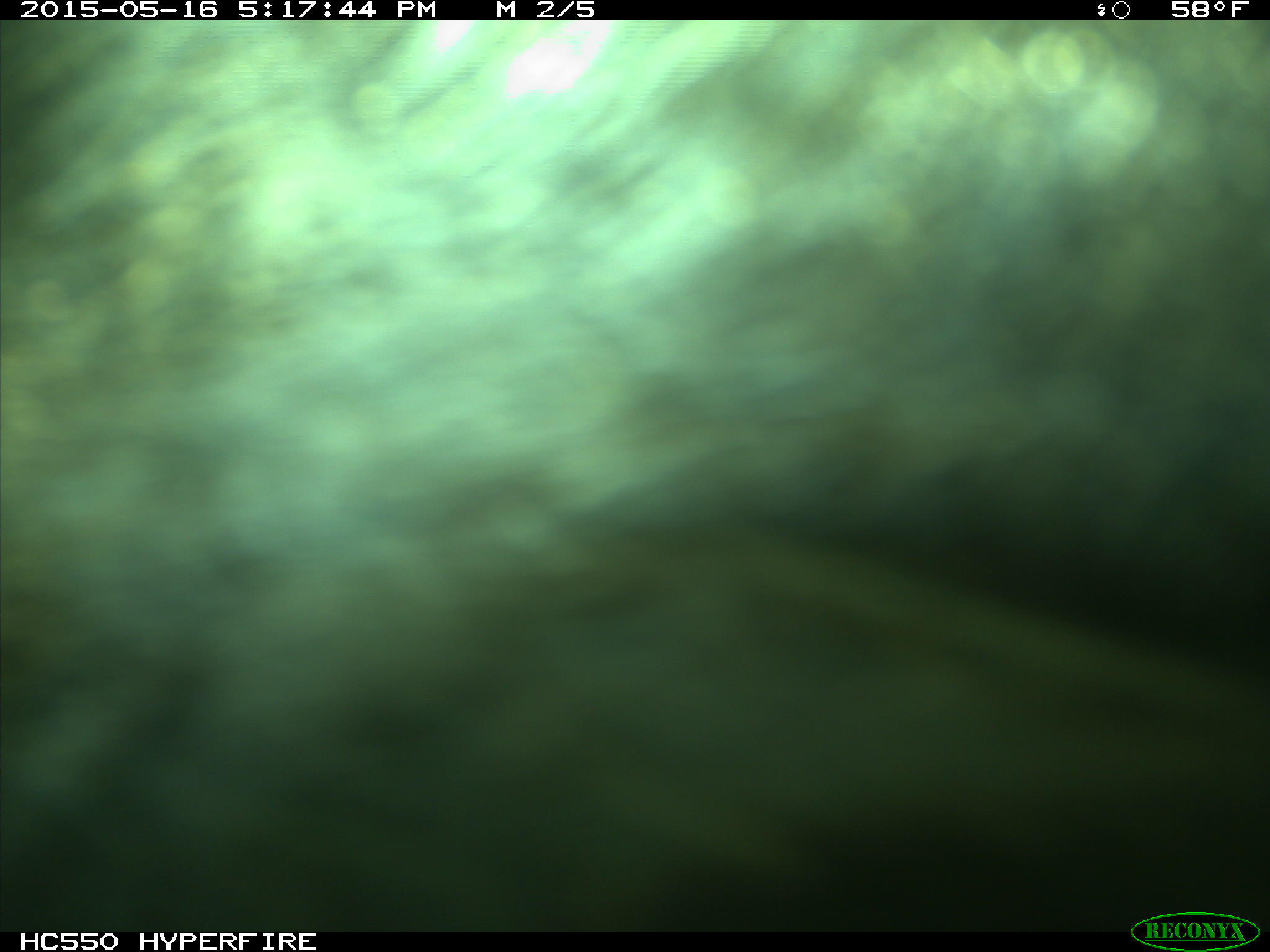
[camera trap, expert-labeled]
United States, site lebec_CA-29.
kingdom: Animalia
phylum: Chordata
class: Mammalia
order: Artiodactyla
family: Bovidae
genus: Bos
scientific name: Bos taurus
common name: domestic cow